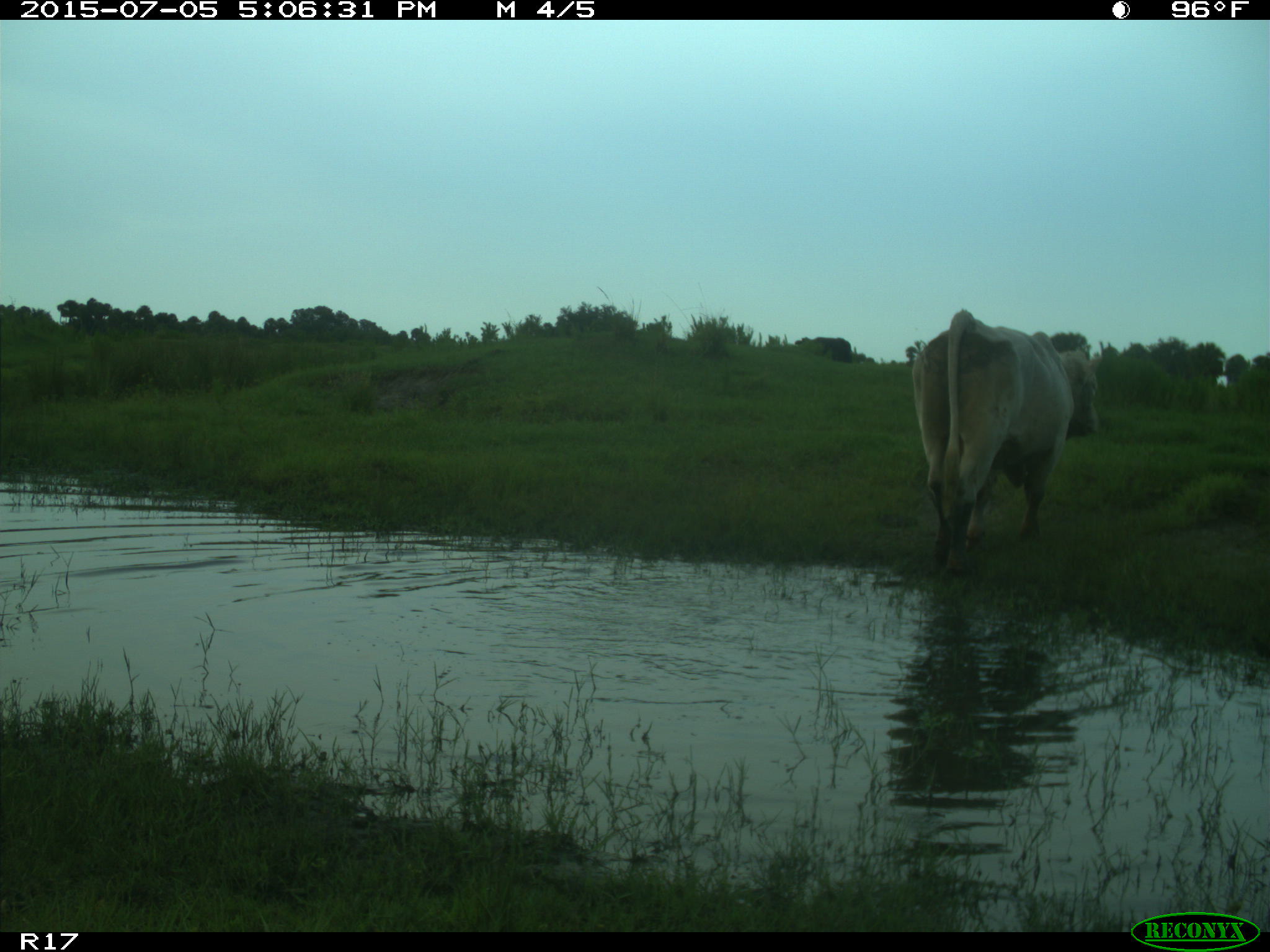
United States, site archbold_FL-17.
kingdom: Animalia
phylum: Chordata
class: Mammalia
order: Artiodactyla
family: Bovidae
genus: Bos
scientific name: Bos taurus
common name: domestic cow